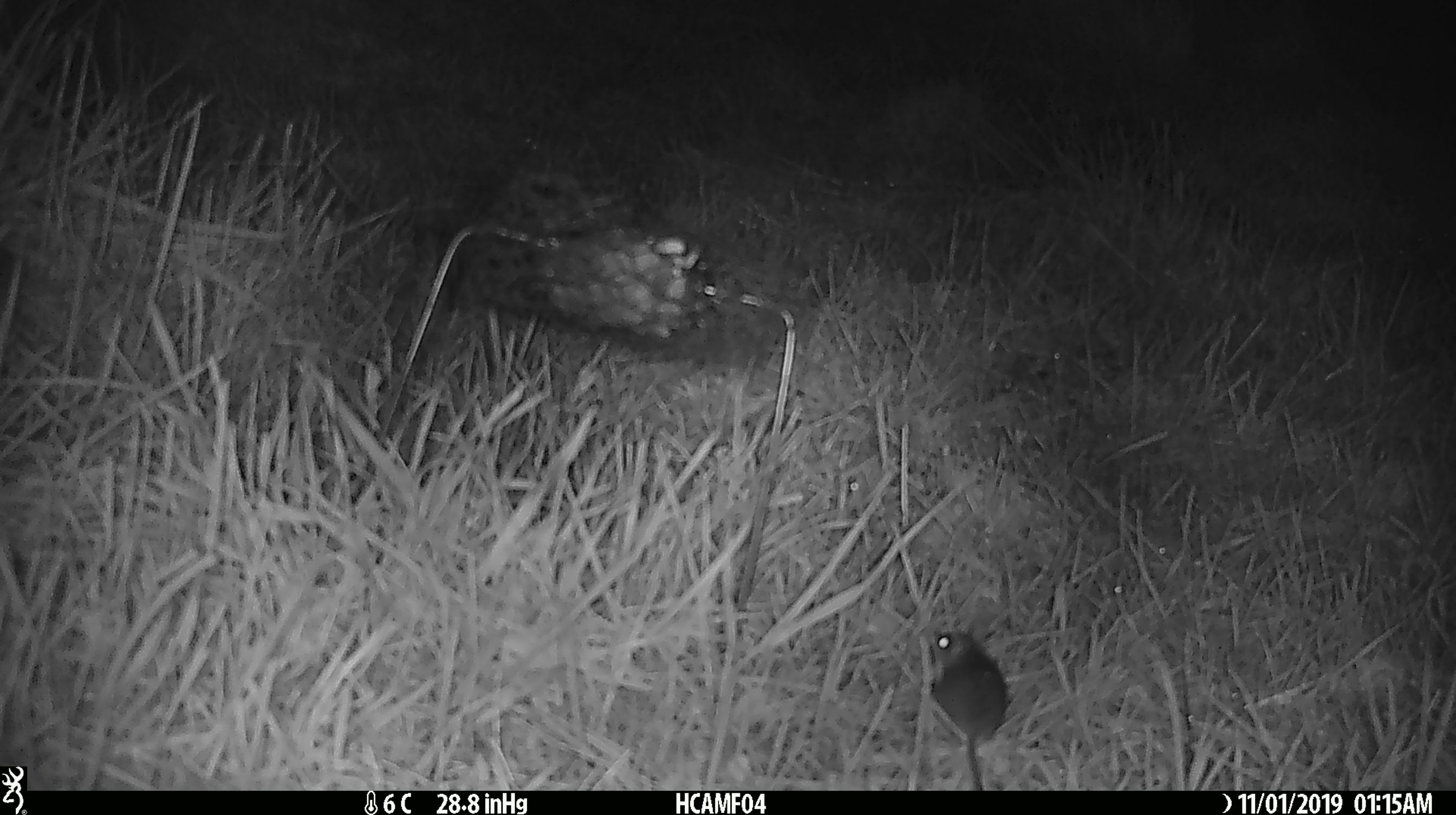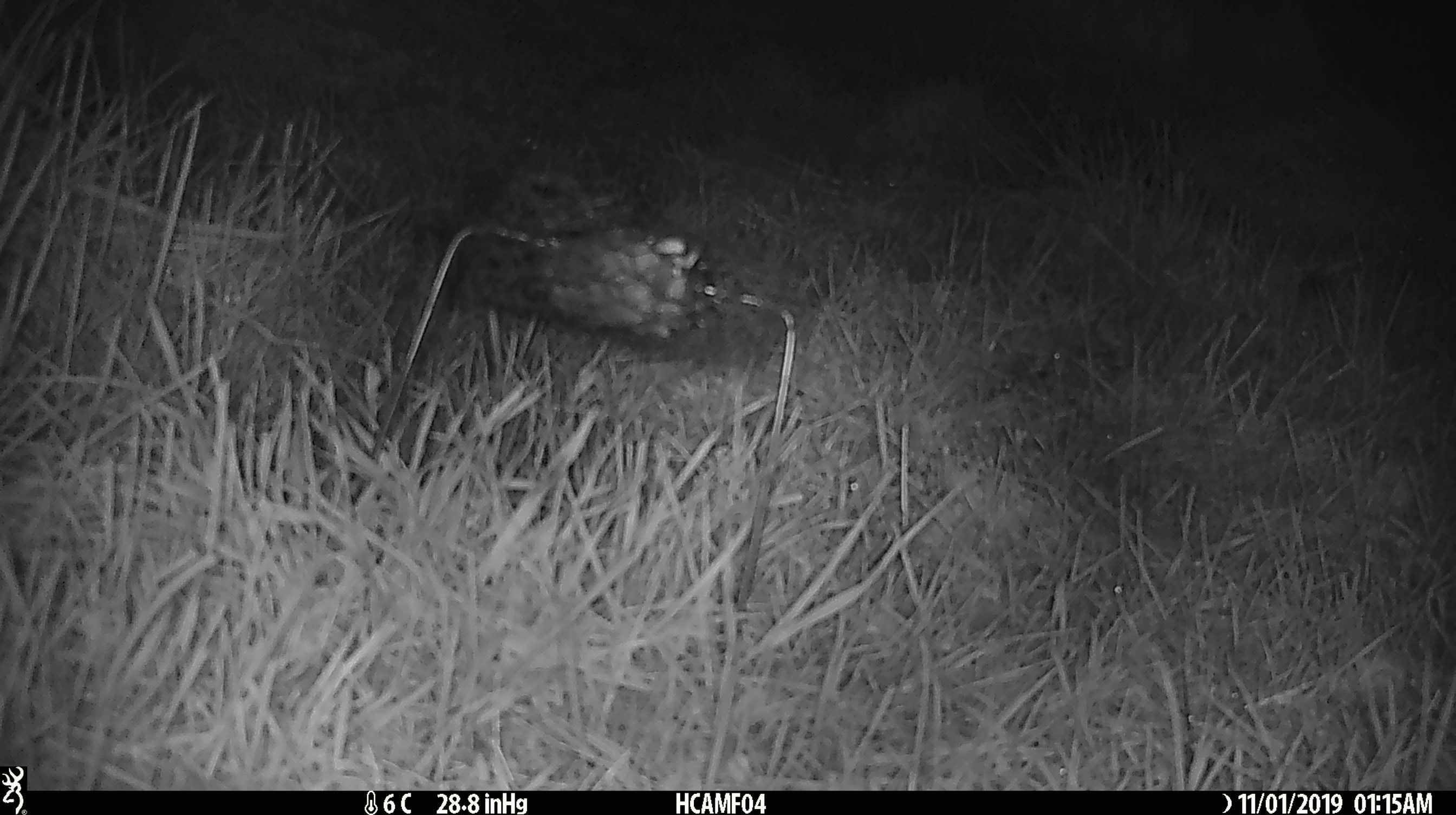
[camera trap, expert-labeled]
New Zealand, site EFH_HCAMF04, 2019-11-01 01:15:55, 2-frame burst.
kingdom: Animalia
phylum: Chordata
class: Mammalia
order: Rodentia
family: Muridae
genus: Mus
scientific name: Mus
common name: mouse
Mouse (Mus).